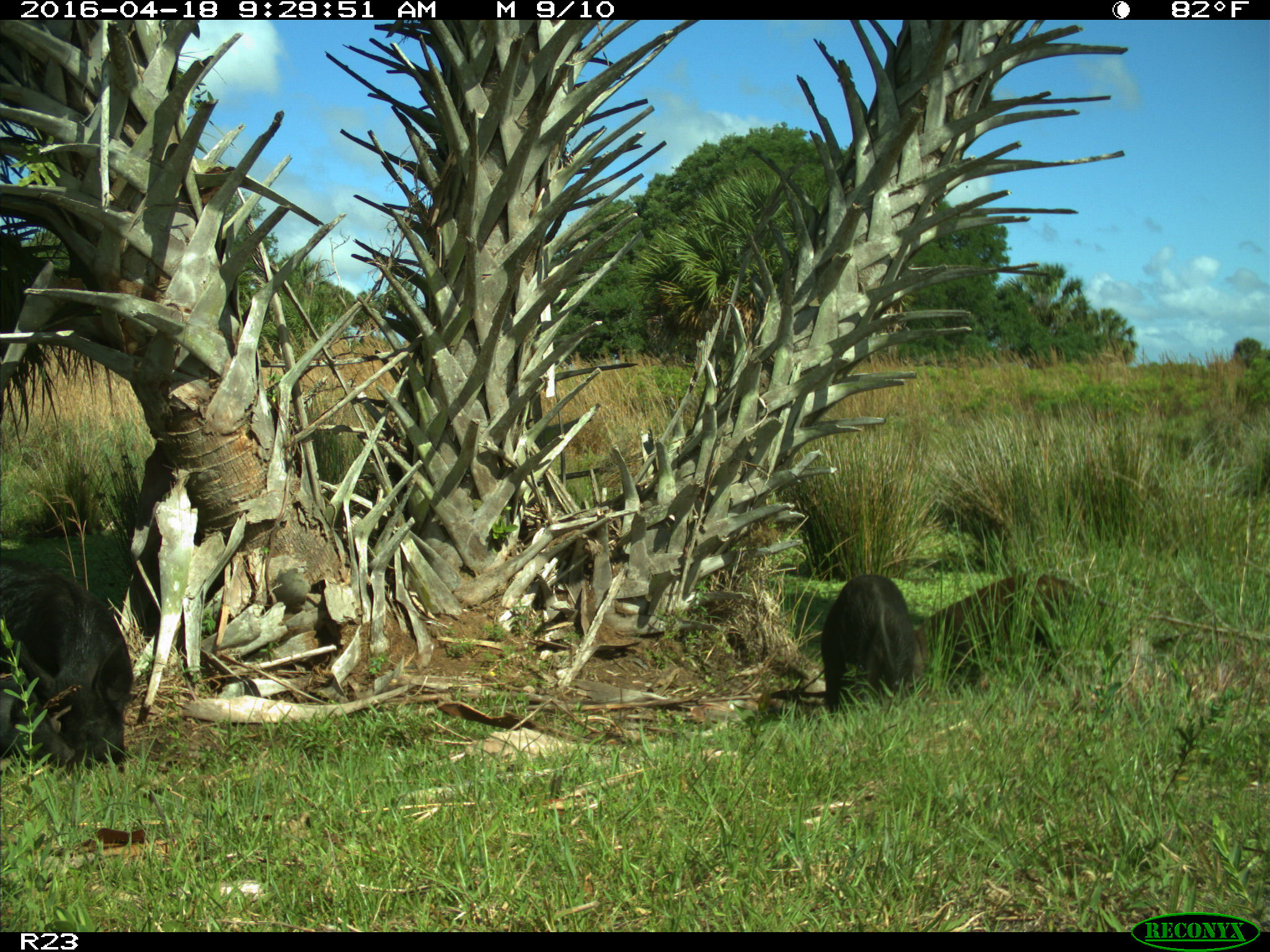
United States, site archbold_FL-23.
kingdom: Animalia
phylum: Chordata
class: Mammalia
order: Artiodactyla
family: Suidae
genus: Sus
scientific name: Sus scrofa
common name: wild boar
Sus scrofa (wild boar).